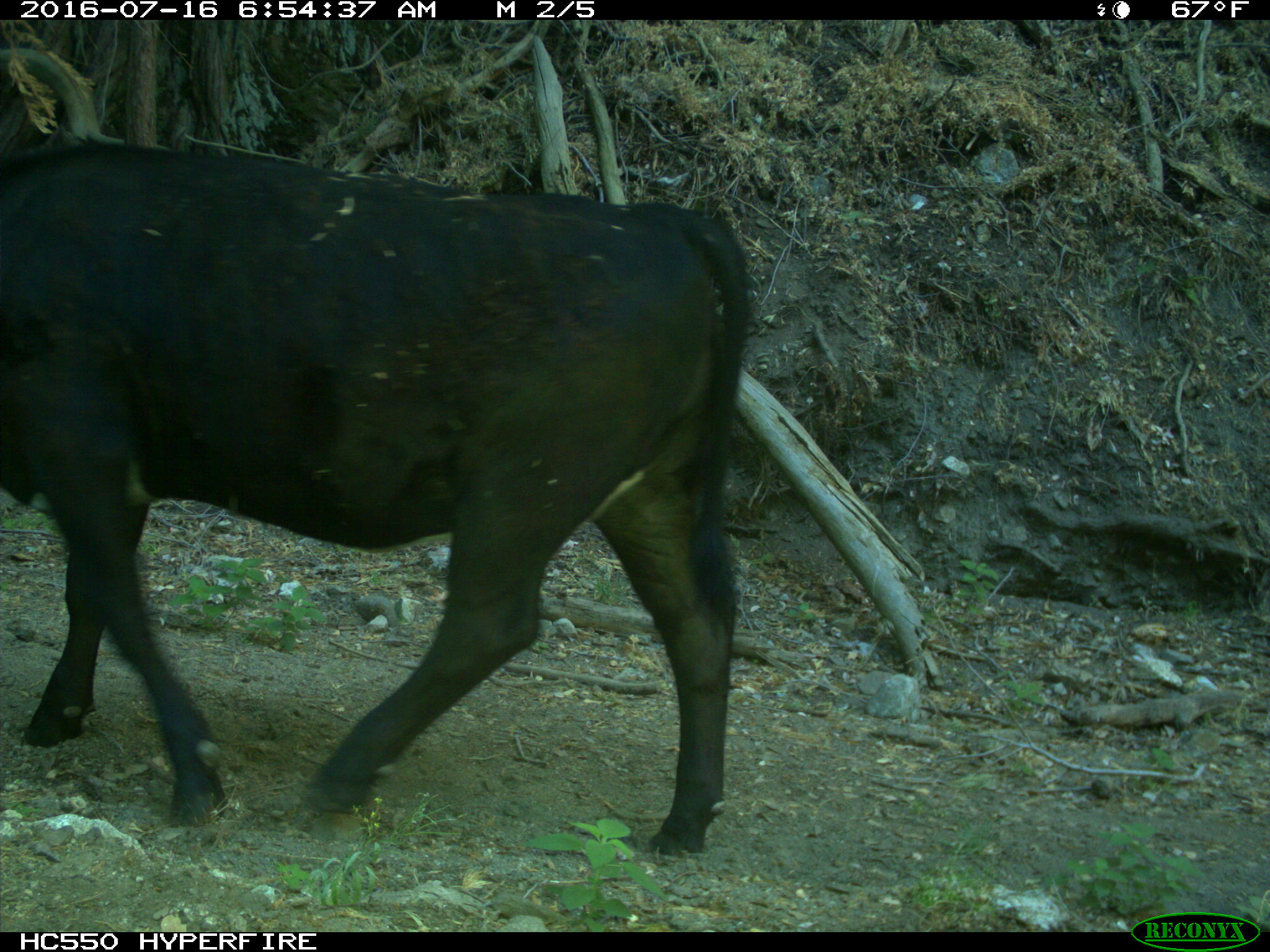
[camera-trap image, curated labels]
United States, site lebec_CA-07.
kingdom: Animalia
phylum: Chordata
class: Mammalia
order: Artiodactyla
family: Bovidae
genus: Bos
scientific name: Bos taurus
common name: domestic cow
Bos taurus (domestic cow).